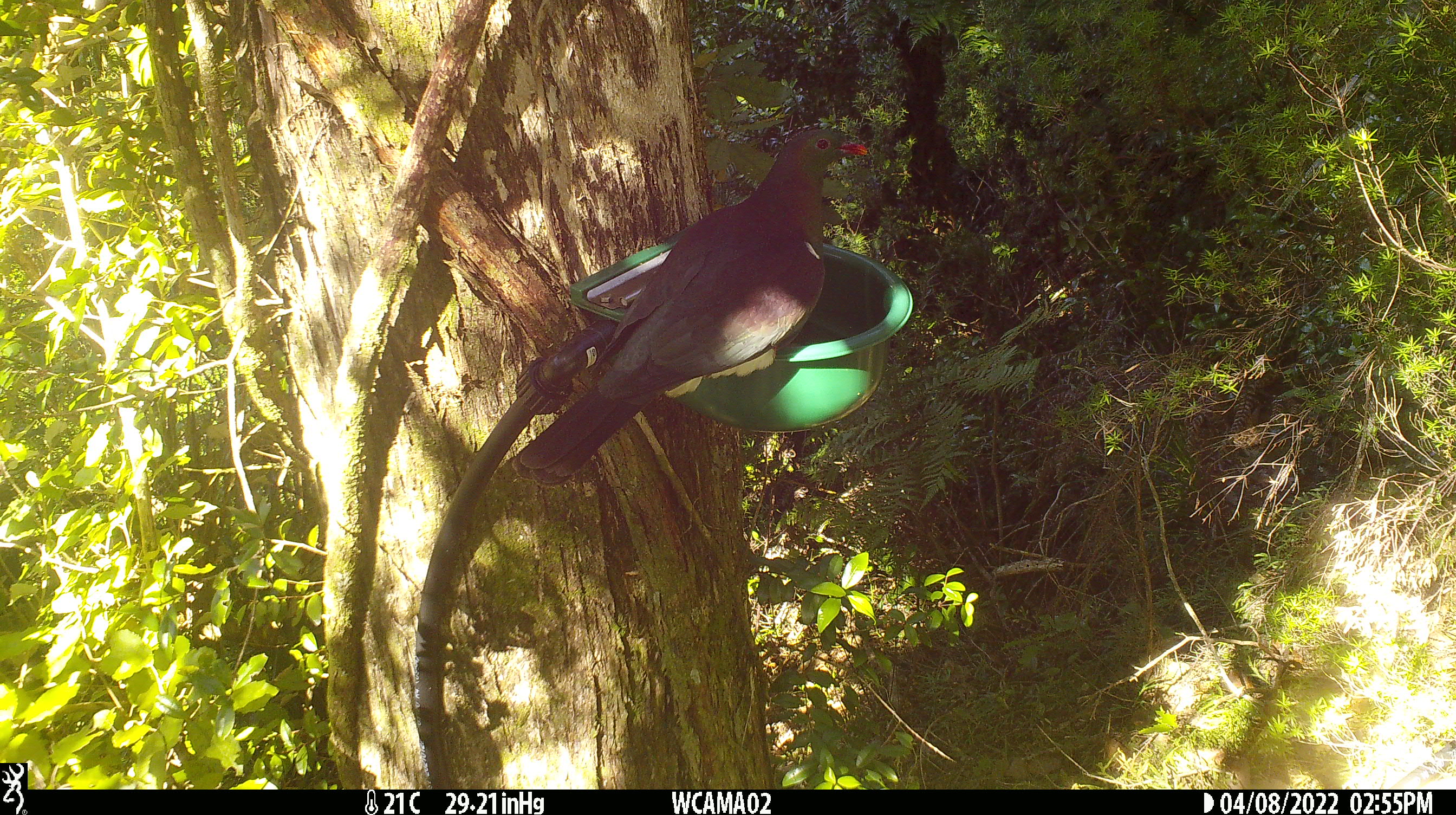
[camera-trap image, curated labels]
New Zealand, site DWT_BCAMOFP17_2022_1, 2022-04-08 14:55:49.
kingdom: Animalia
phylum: Chordata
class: Aves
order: Columbiformes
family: Columbidae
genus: Hemiphaga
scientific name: Hemiphaga novaeseelandiae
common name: new zealand pigeon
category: kereru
Kereru (new zealand pigeon) (Hemiphaga novaeseelandiae).